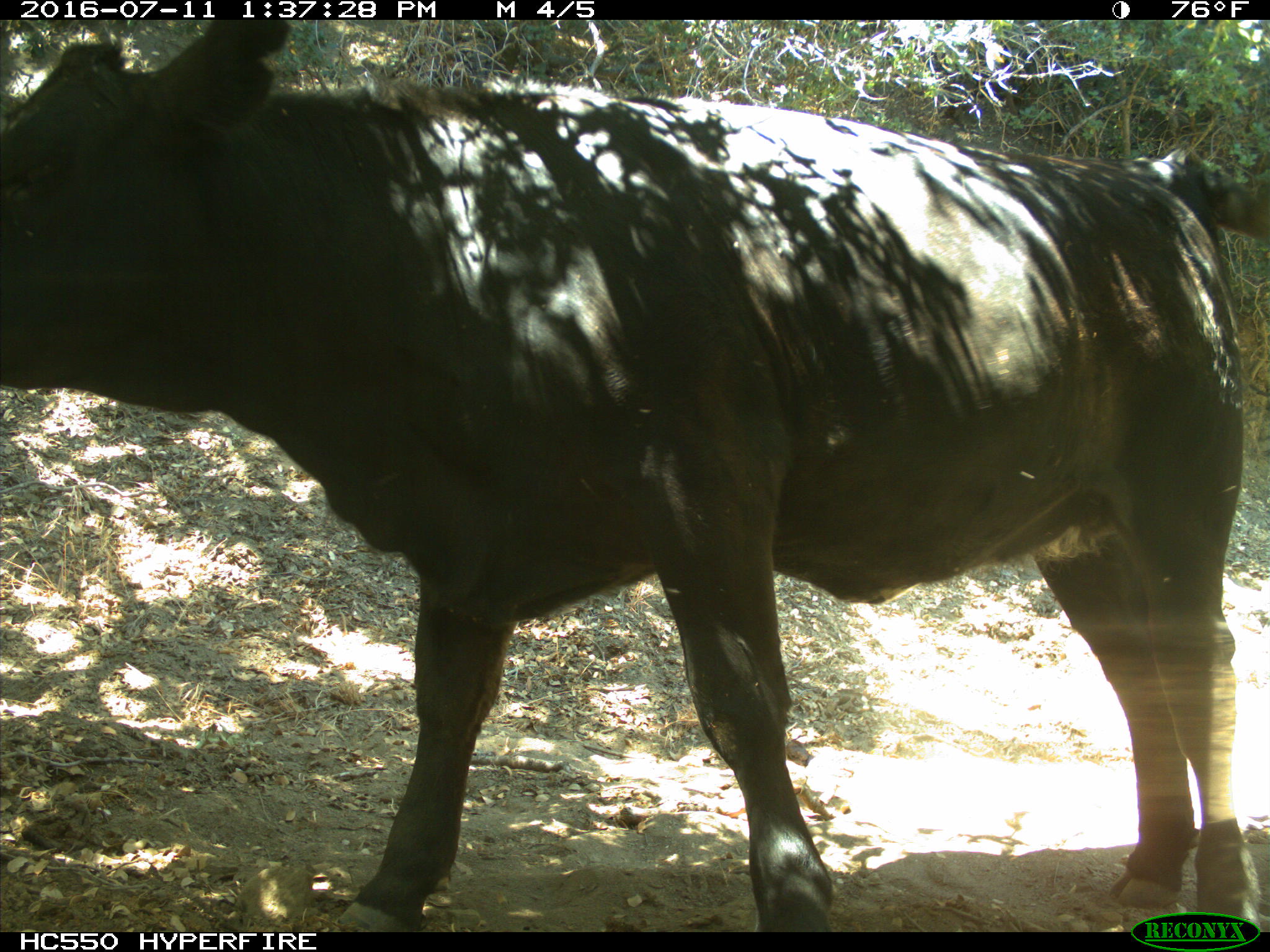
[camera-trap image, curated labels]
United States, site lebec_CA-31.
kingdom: Animalia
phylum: Chordata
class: Mammalia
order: Artiodactyla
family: Bovidae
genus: Bos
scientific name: Bos taurus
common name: domestic cow